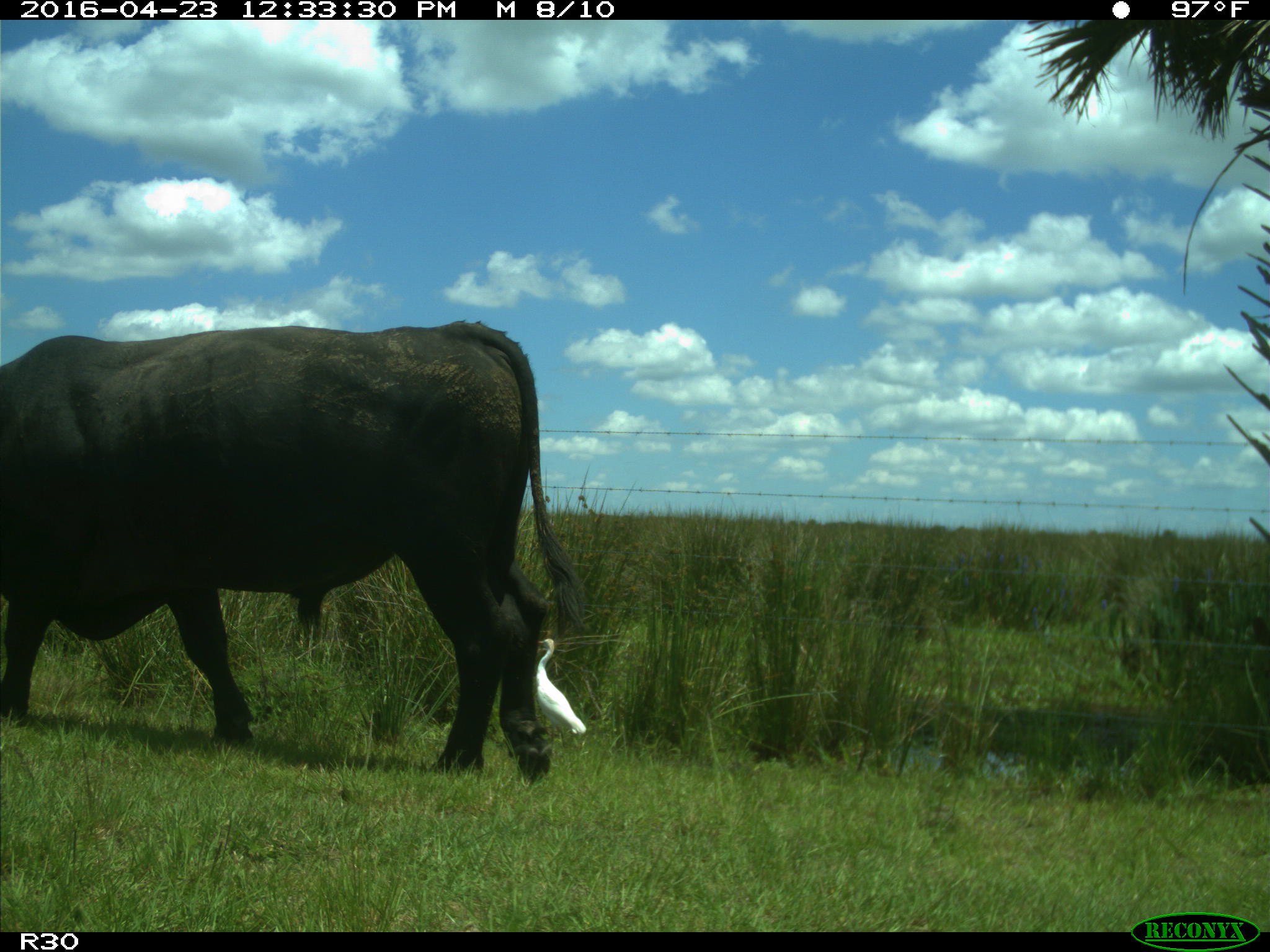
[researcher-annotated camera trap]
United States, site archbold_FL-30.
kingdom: Animalia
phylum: Chordata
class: Mammalia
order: Artiodactyla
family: Bovidae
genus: Bos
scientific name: Bos taurus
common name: domestic cow